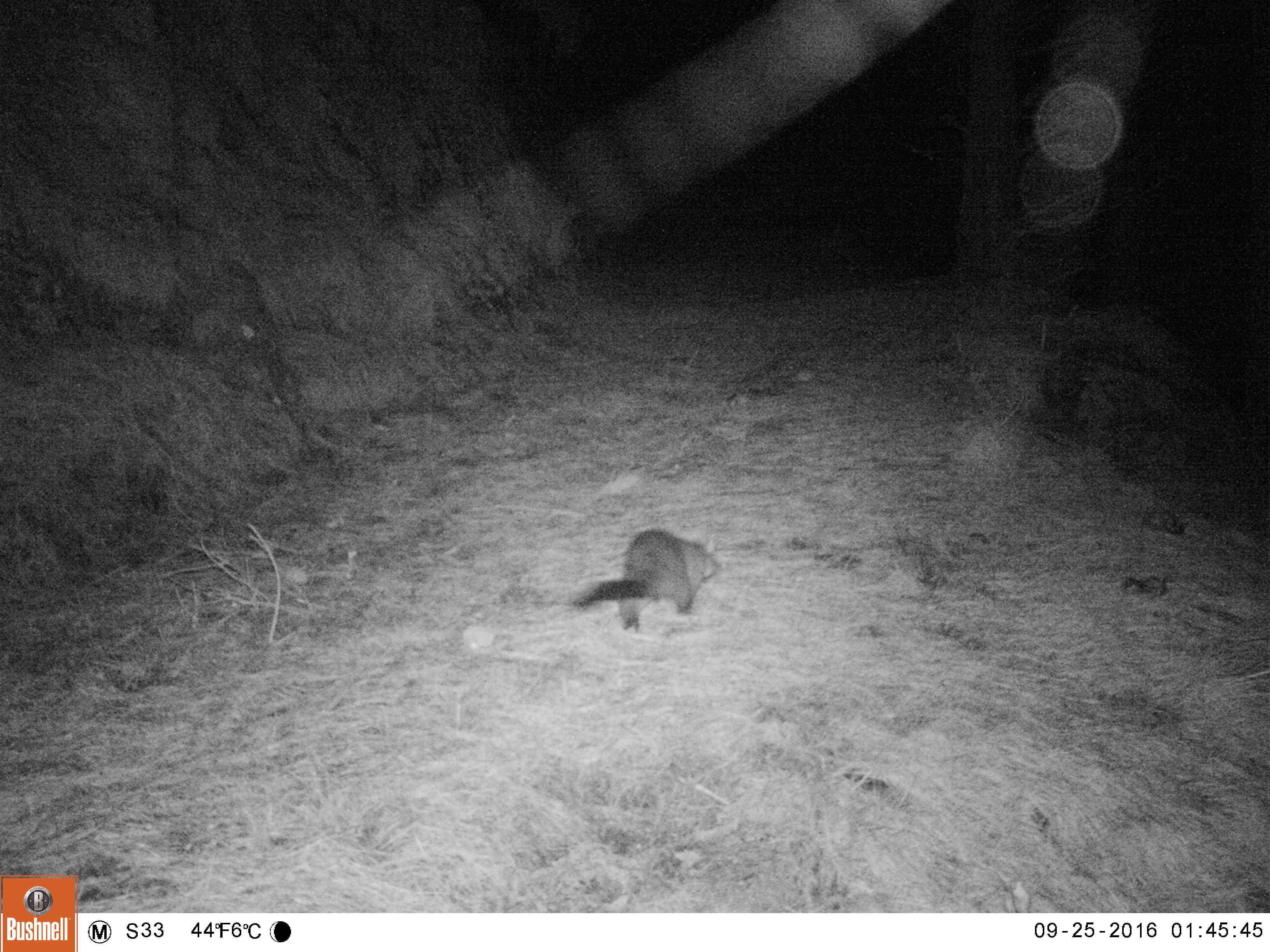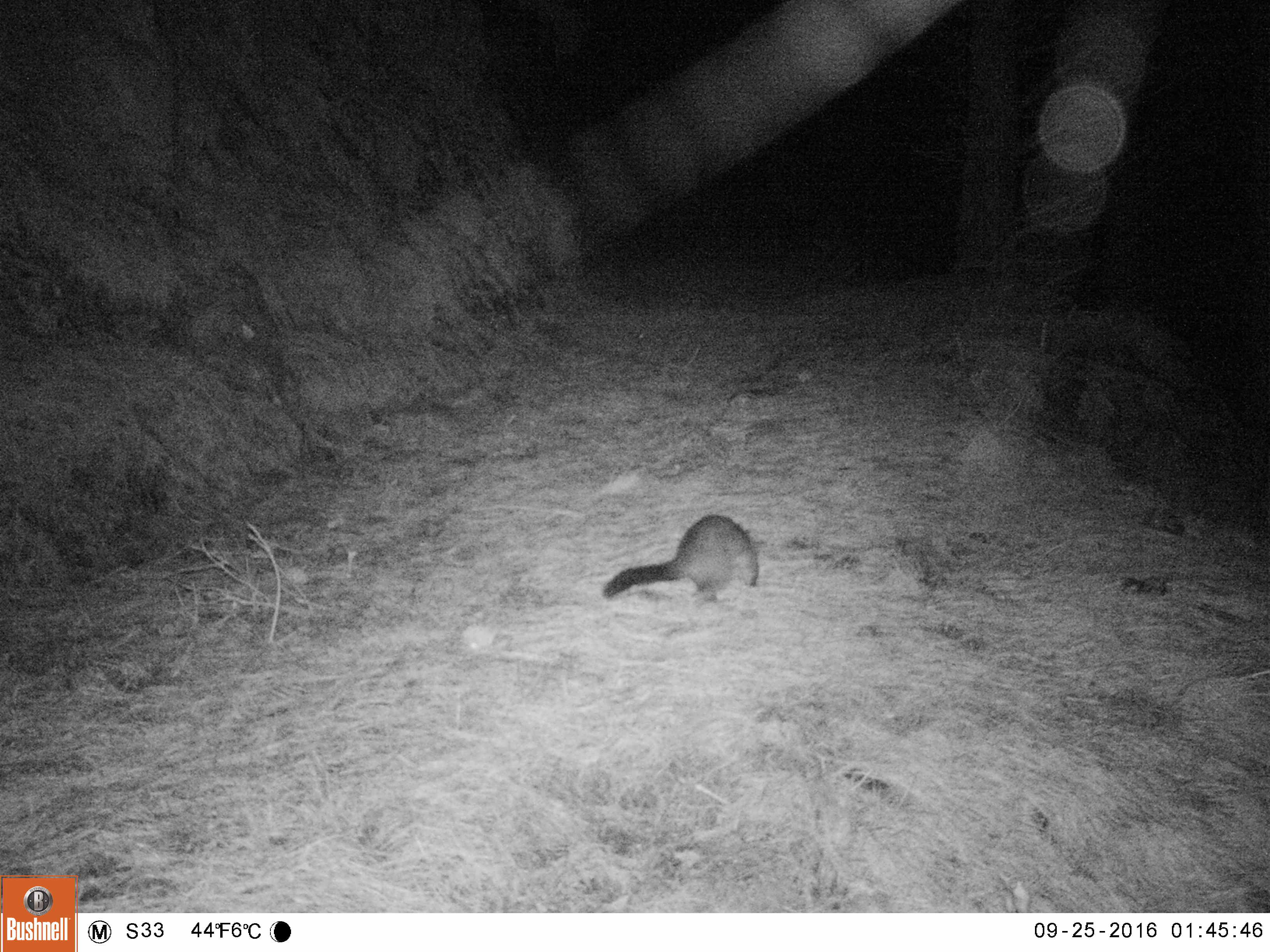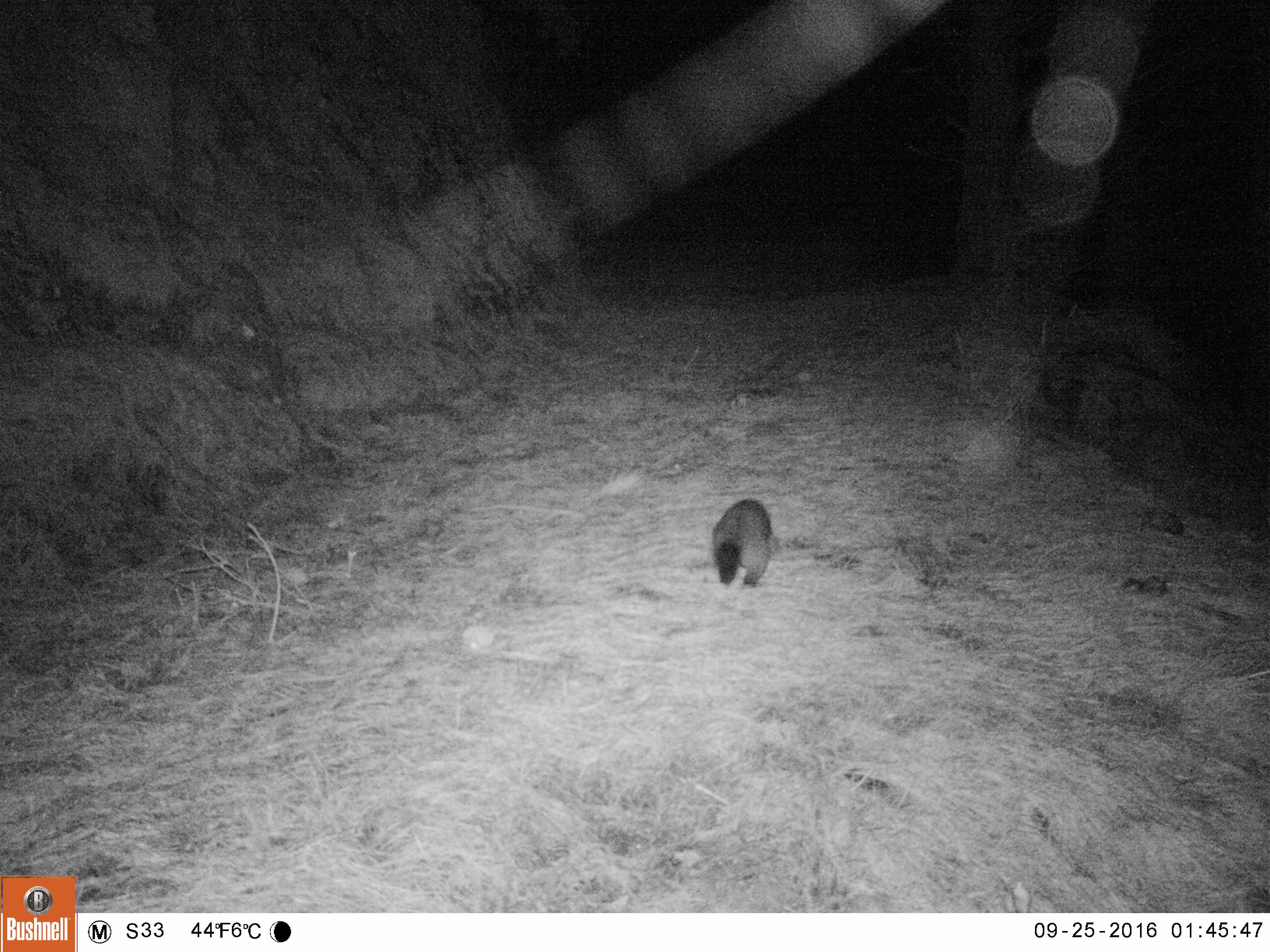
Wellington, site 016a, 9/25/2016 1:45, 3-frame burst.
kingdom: Animalia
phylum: Chordata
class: Mammalia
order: Didelphimorphia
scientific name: Didelphimorphia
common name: possum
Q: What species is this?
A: Possum (Didelphimorphia).